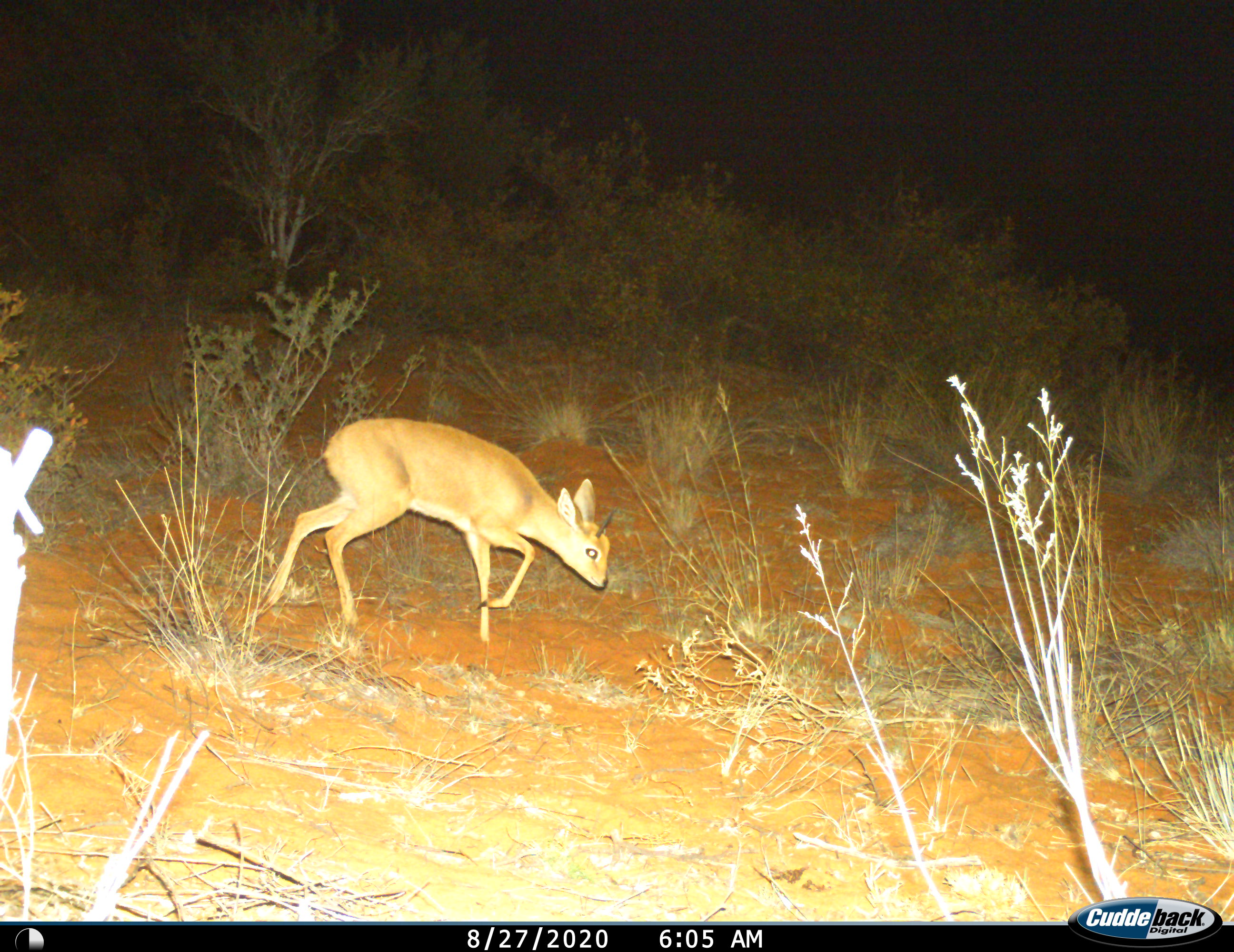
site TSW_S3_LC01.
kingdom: Animalia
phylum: Chordata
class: Mammalia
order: Artiodactyla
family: Bovidae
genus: Raphicerus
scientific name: Raphicerus campestris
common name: steenbok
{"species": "steenbok (Raphicerus campestris)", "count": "1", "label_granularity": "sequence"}